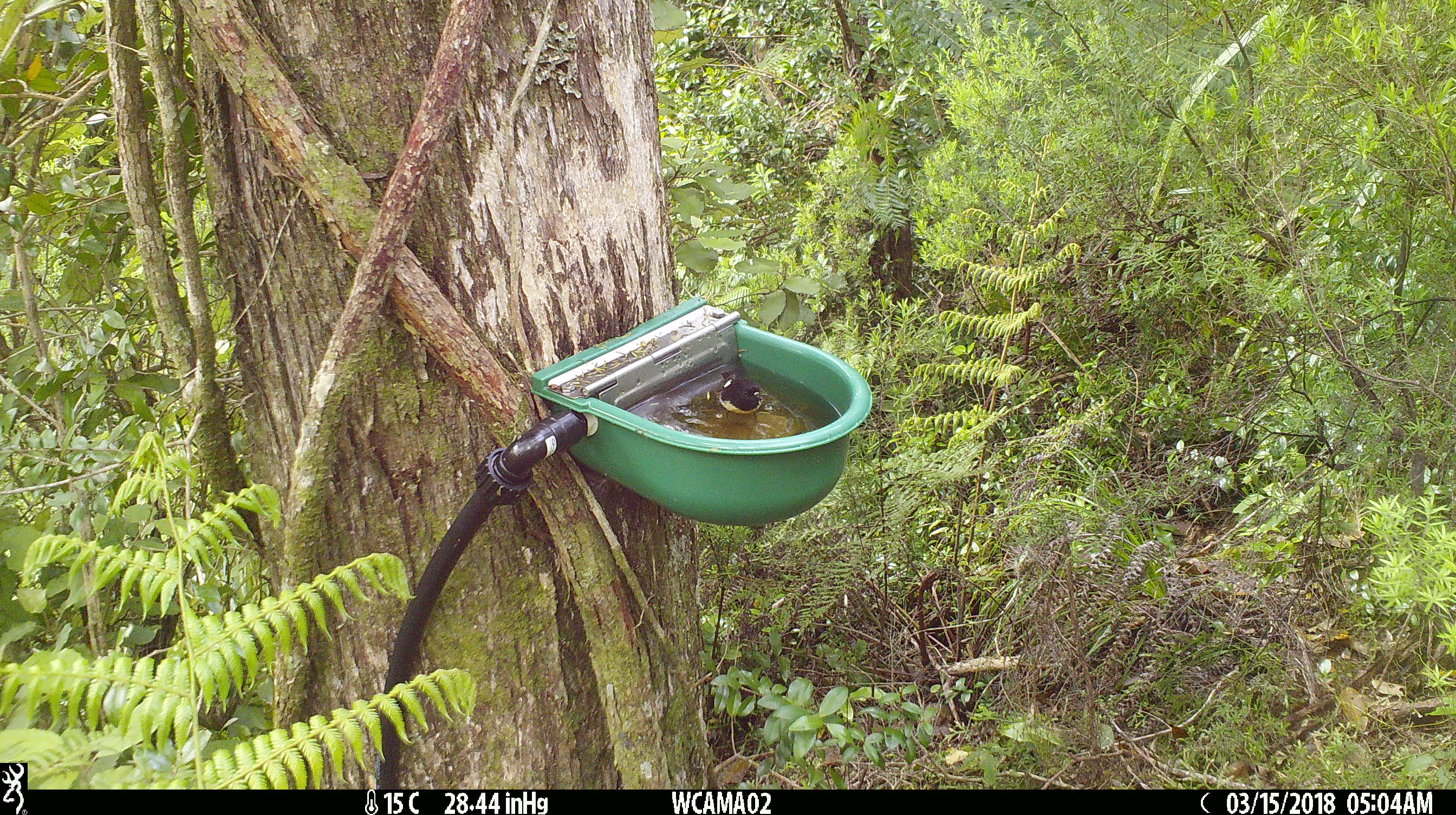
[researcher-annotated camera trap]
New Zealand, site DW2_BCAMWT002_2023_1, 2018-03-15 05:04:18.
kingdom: Animalia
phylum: Chordata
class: Aves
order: Passeriformes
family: Petroicidae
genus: Petroica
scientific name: Petroica macrocephala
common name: tomtit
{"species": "tomtit (Petroica macrocephala)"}